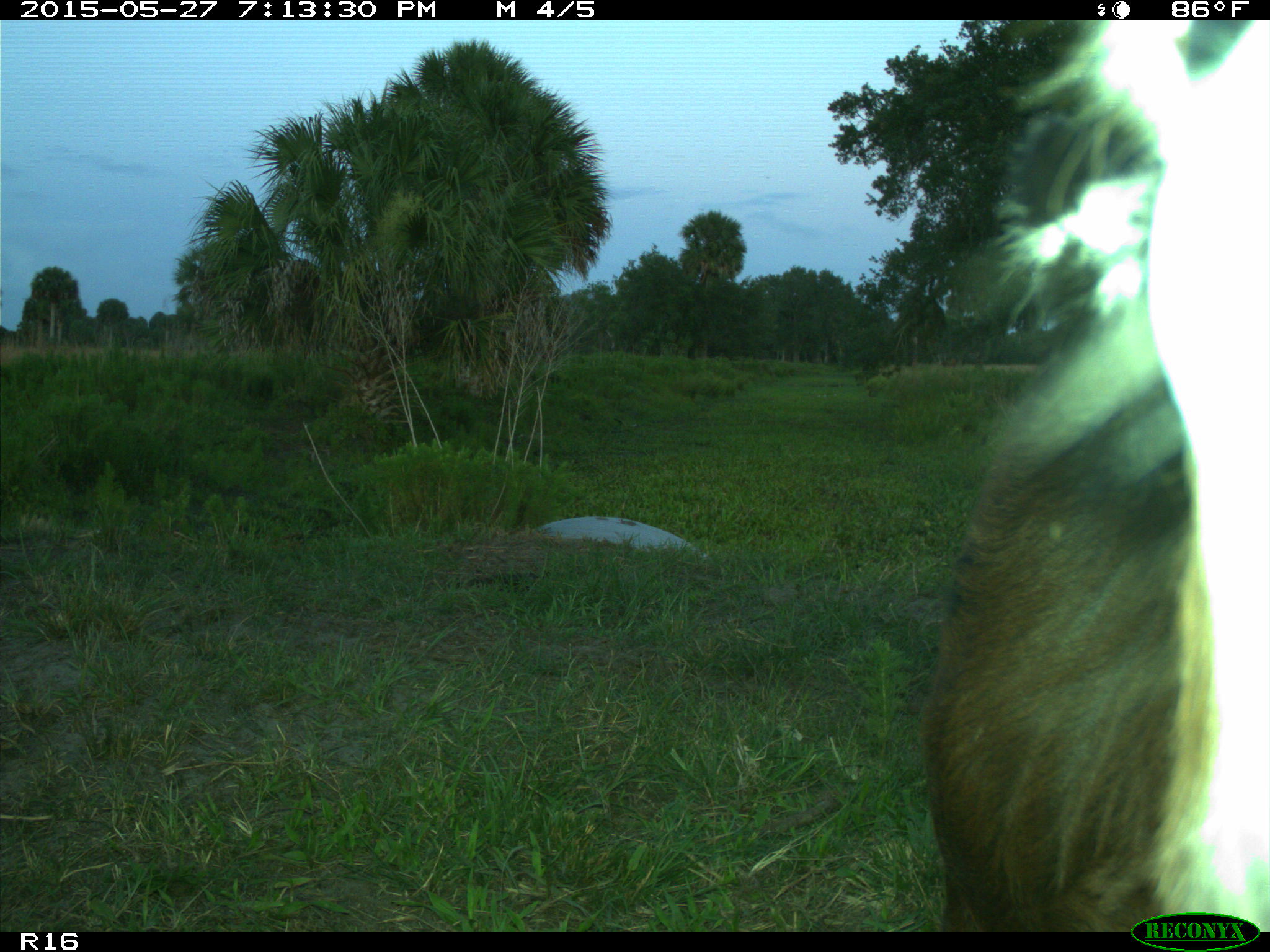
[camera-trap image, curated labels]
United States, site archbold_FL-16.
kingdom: Animalia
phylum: Chordata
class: Mammalia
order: Artiodactyla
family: Bovidae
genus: Bos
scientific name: Bos taurus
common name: domestic cow